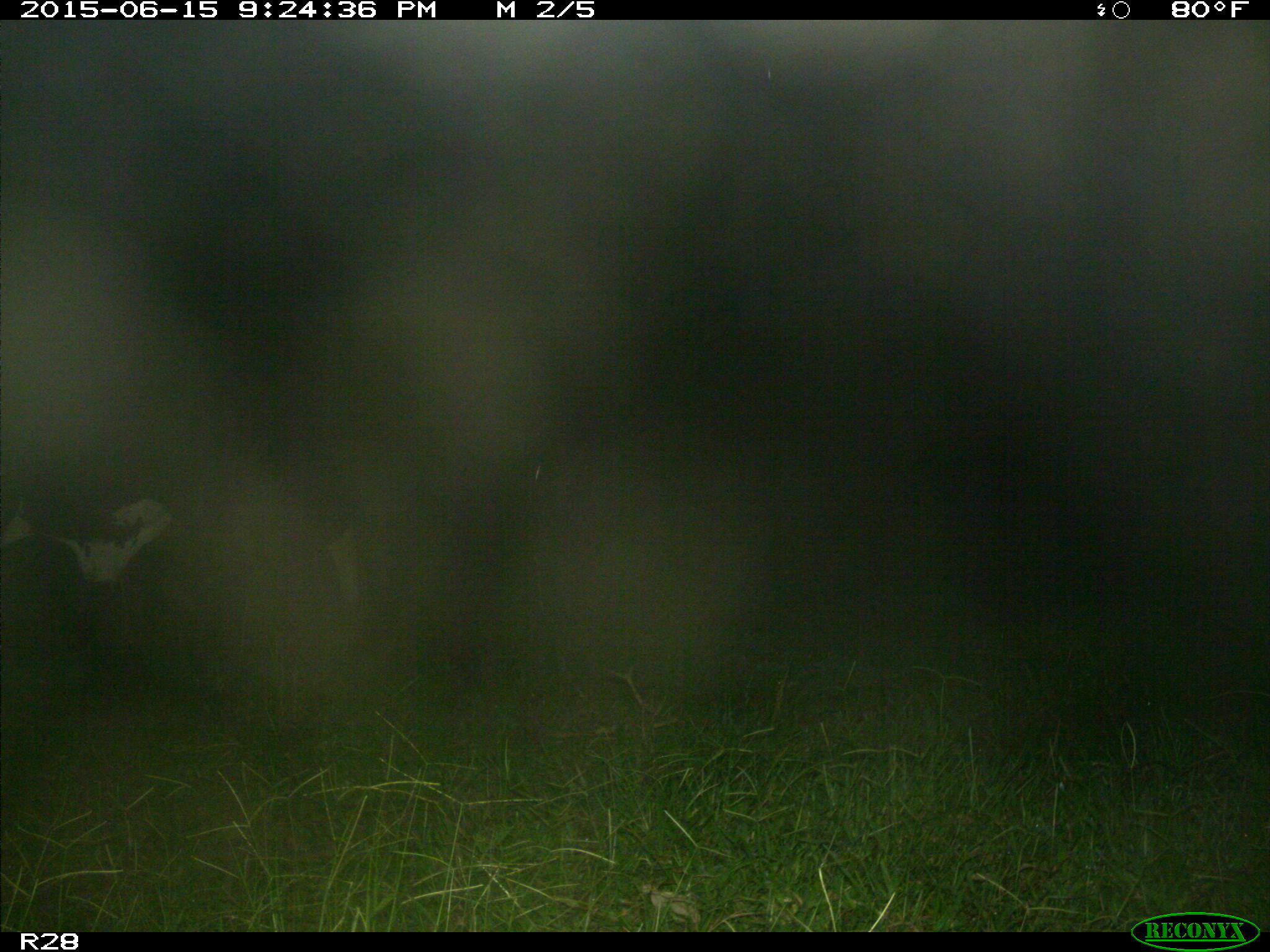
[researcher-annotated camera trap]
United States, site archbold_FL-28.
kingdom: Animalia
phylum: Chordata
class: Mammalia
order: Artiodactyla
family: Bovidae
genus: Bos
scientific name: Bos taurus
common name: domestic cow